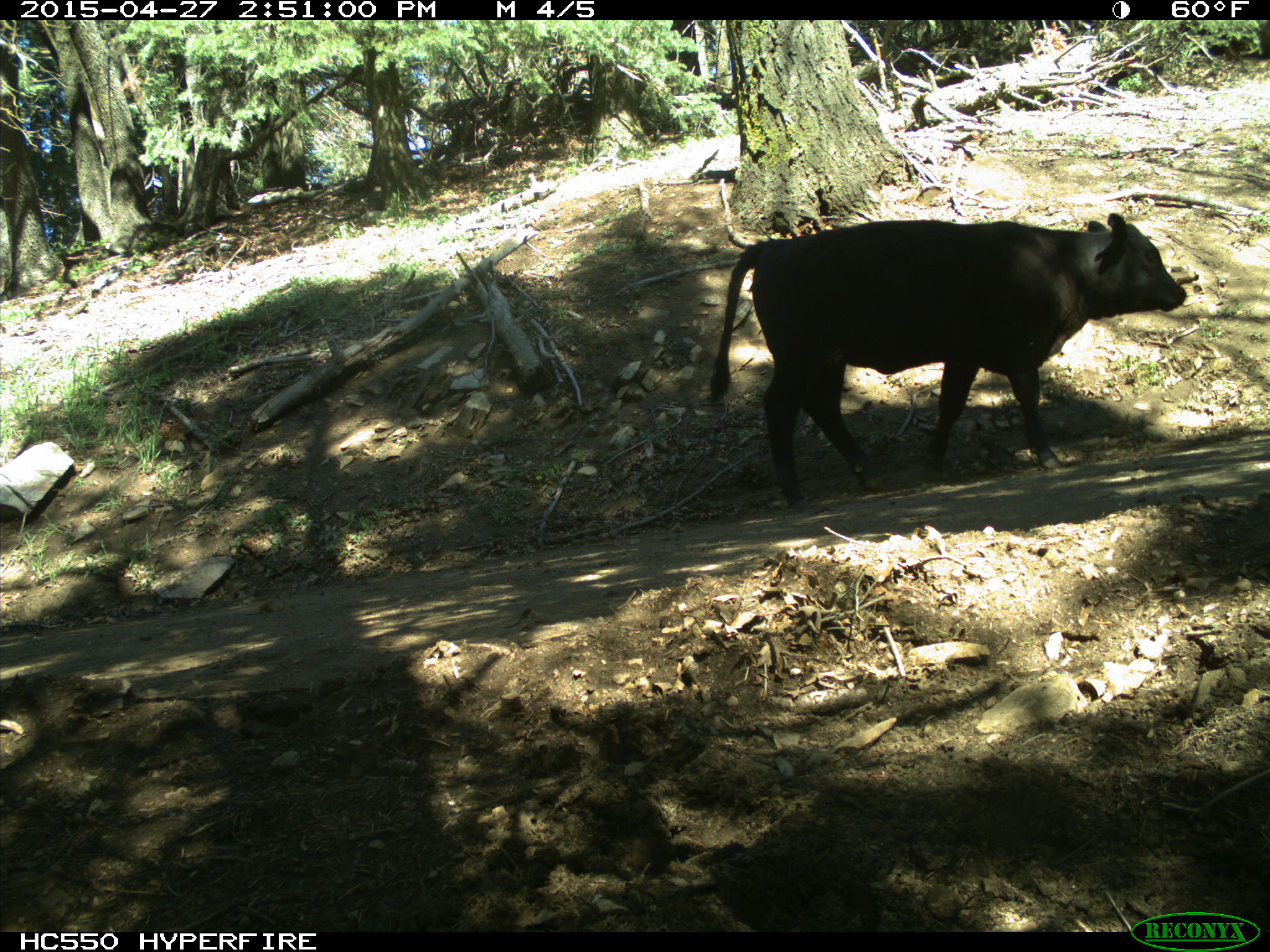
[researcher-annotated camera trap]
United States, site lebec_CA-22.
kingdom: Animalia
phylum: Chordata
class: Mammalia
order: Artiodactyla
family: Bovidae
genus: Bos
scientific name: Bos taurus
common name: domestic cow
Bos taurus (domestic cow).